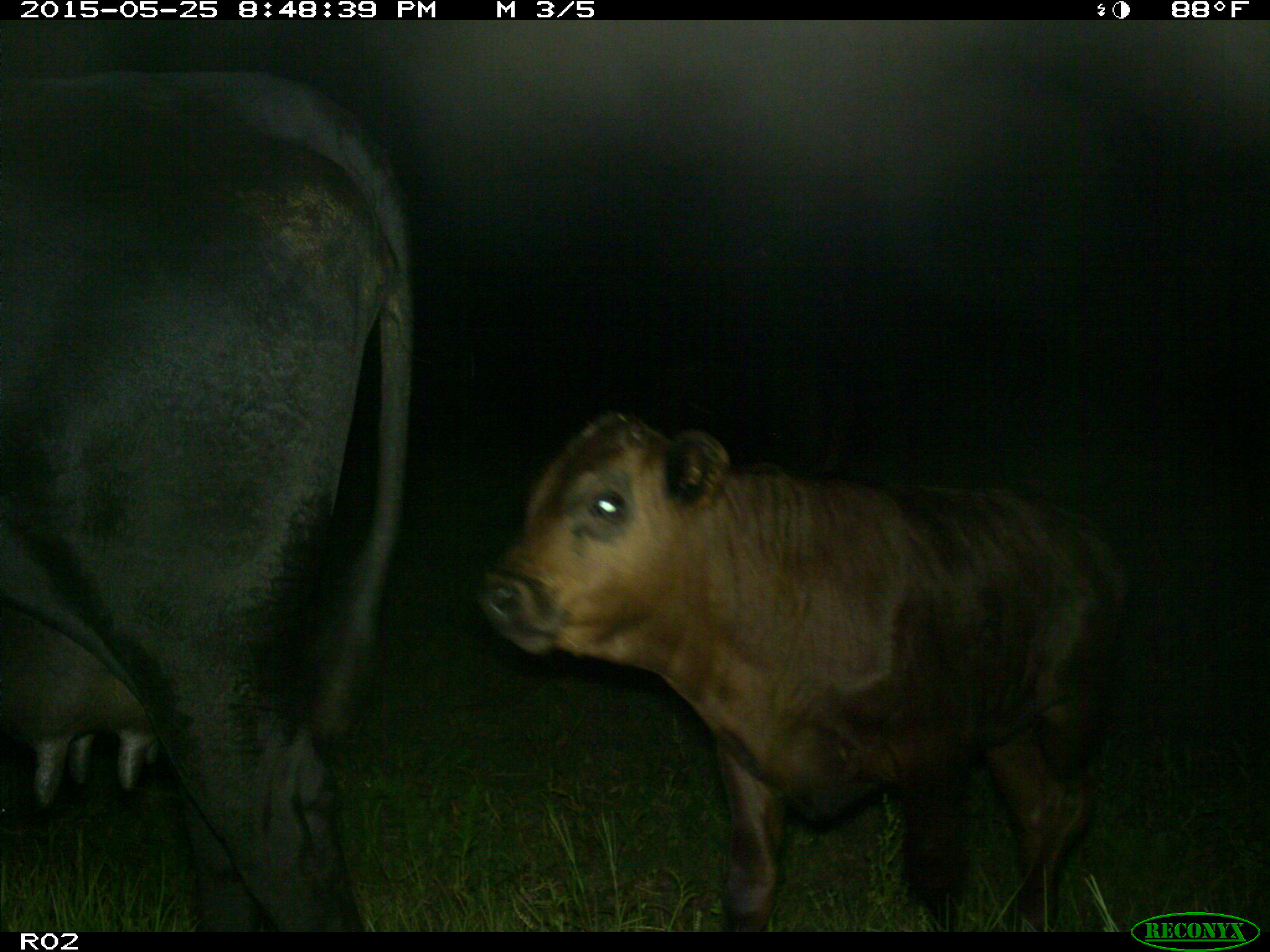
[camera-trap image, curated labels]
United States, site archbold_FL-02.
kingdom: Animalia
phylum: Chordata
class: Mammalia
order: Artiodactyla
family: Bovidae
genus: Bos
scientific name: Bos taurus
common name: domestic cow